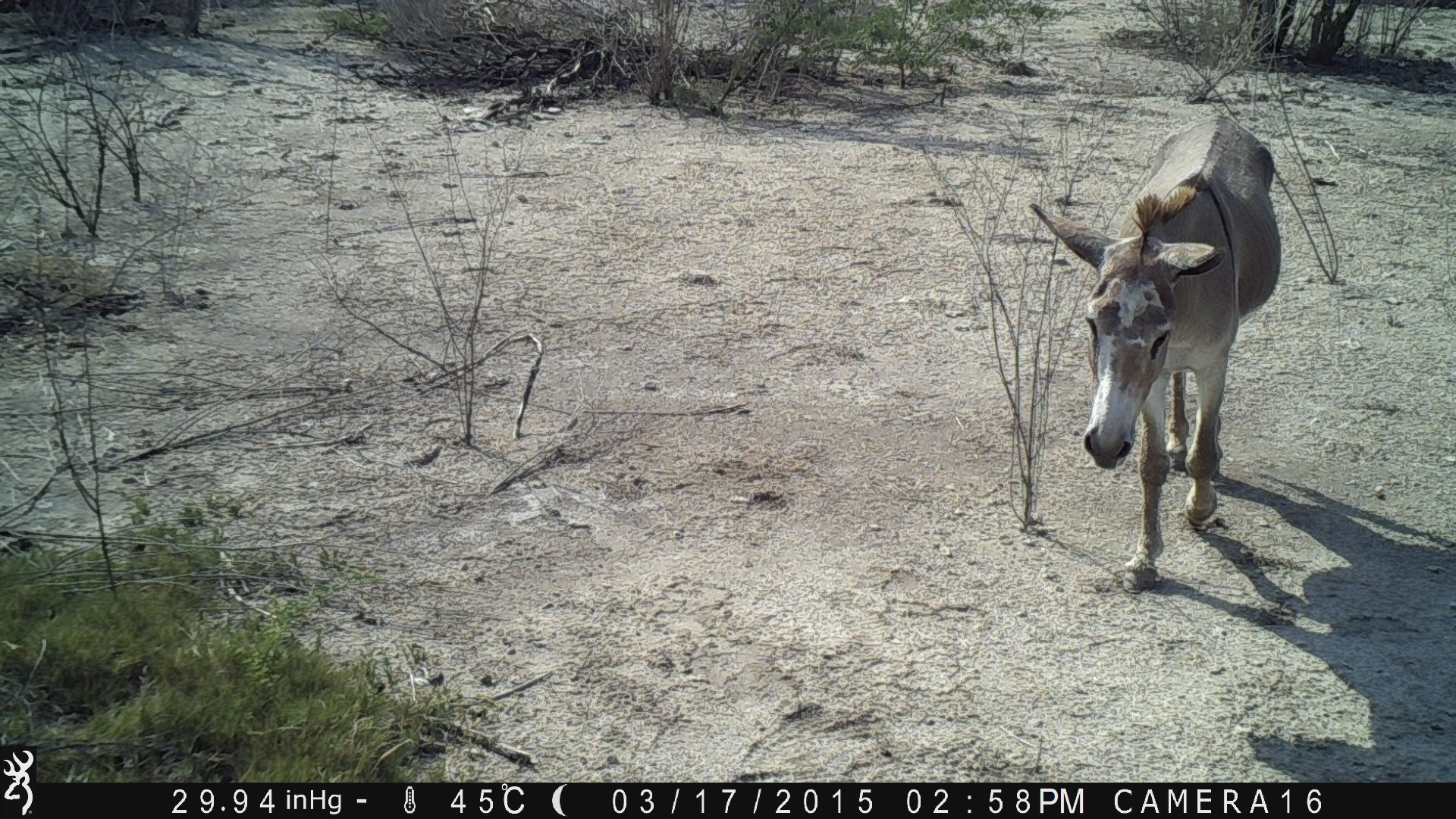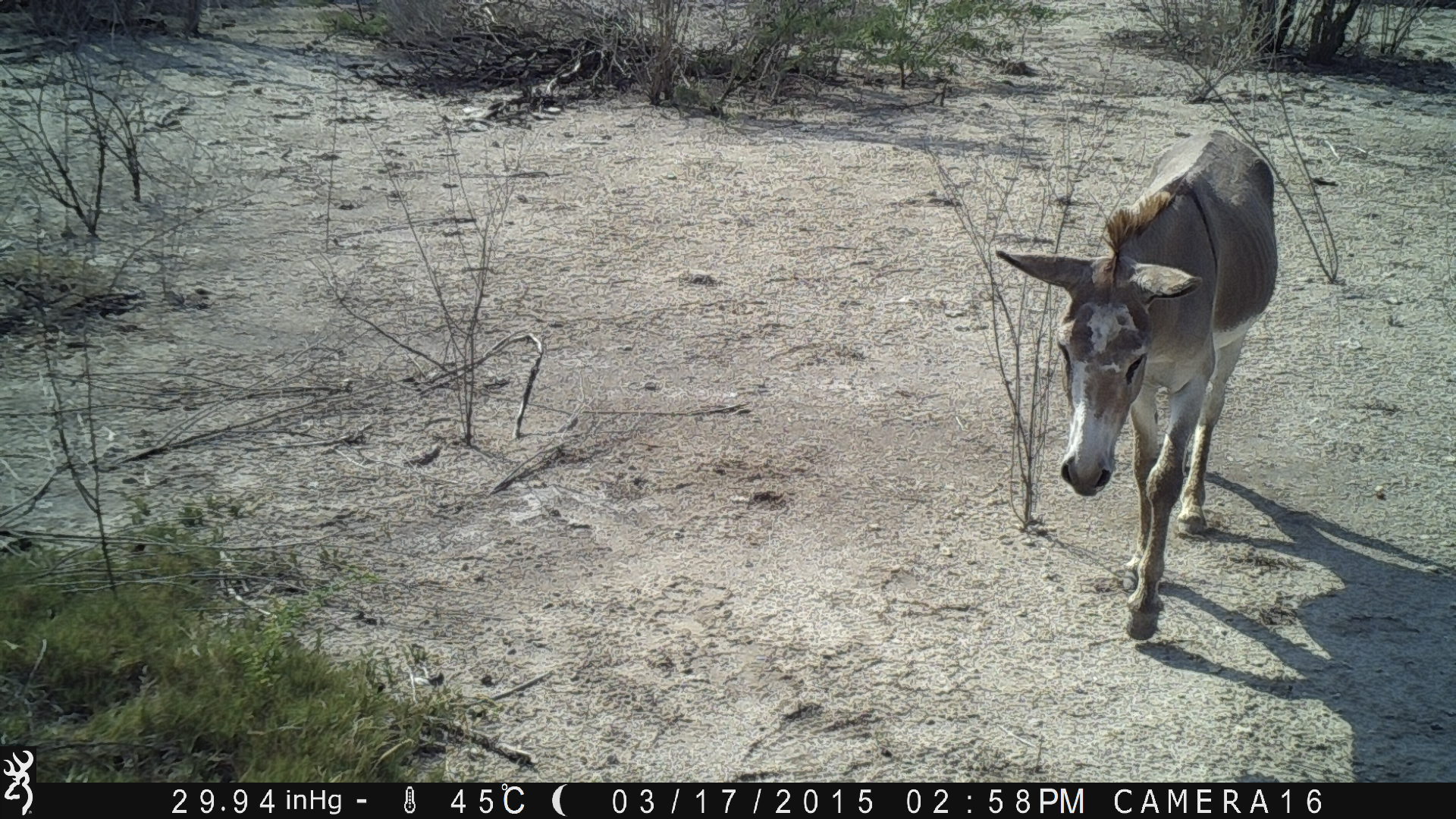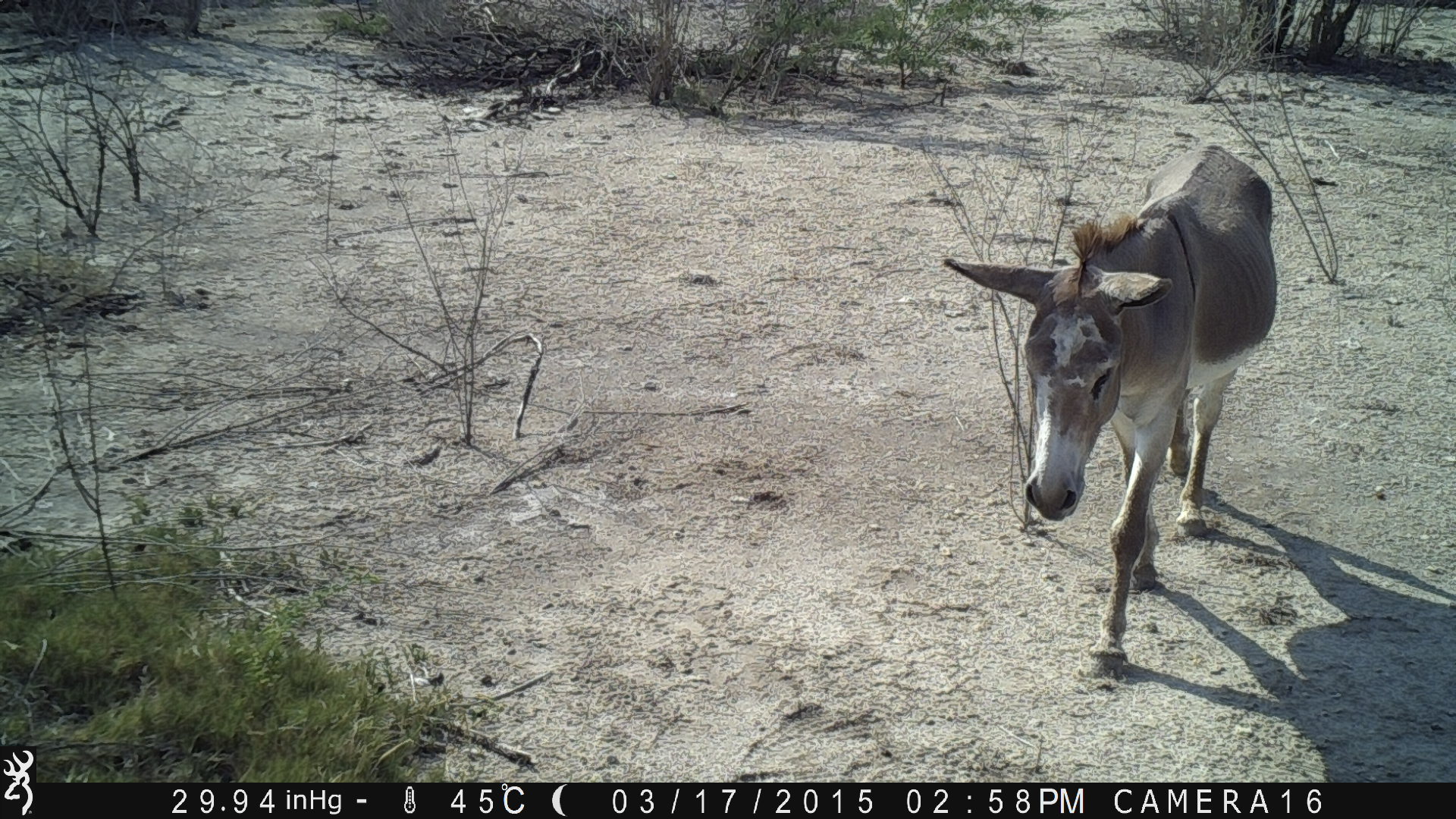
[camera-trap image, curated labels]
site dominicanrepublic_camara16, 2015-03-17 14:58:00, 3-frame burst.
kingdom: Animalia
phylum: Chordata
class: Mammalia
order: Perissodactyla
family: Equidae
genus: Equus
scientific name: Equus asinus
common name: donkey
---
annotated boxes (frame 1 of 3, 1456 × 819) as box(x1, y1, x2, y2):
donkey: box(1025, 114, 1282, 586)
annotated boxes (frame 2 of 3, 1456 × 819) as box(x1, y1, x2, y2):
donkey: box(993, 125, 1278, 640)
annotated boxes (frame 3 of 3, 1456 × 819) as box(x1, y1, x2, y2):
donkey: box(942, 146, 1277, 671)